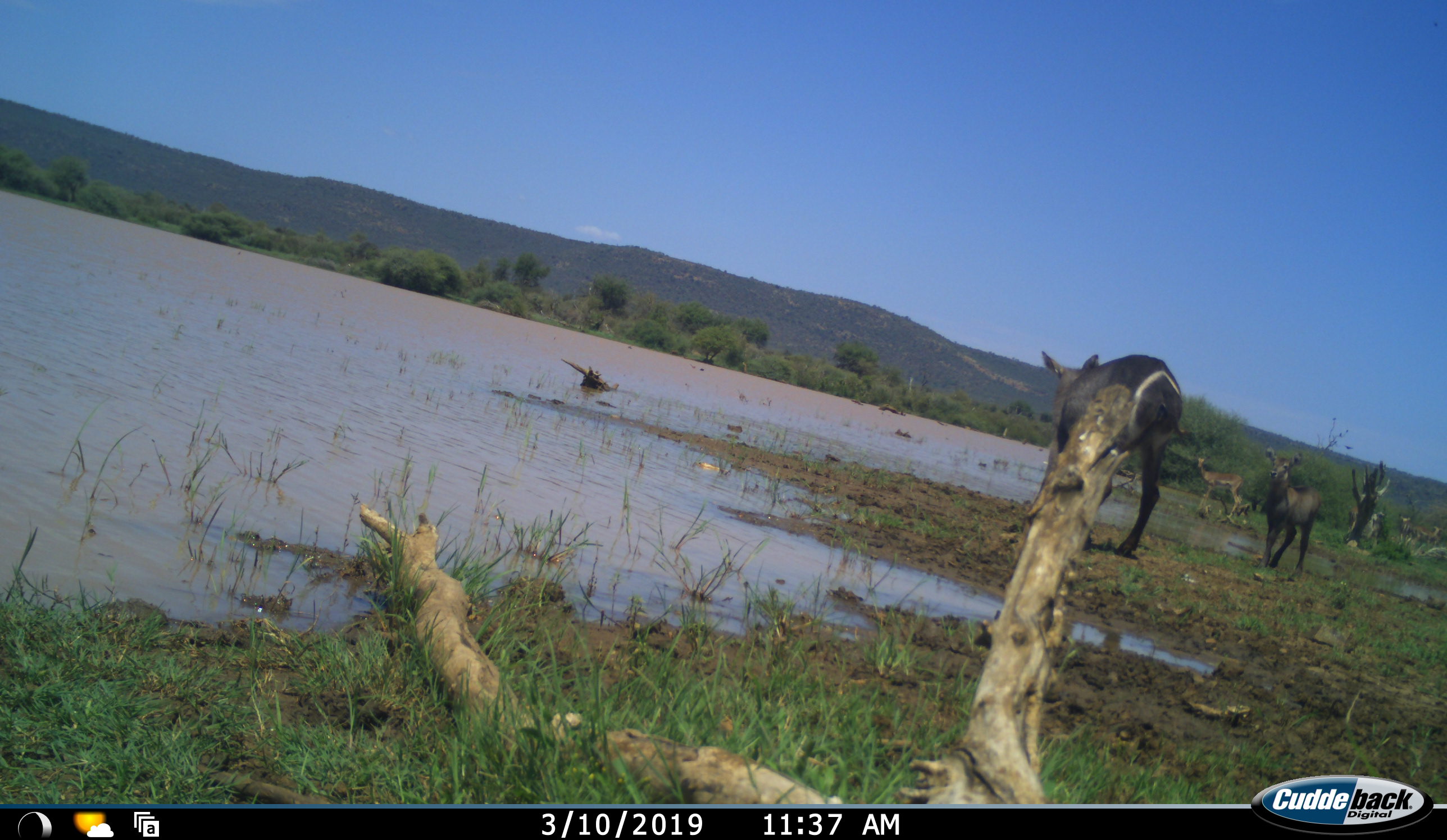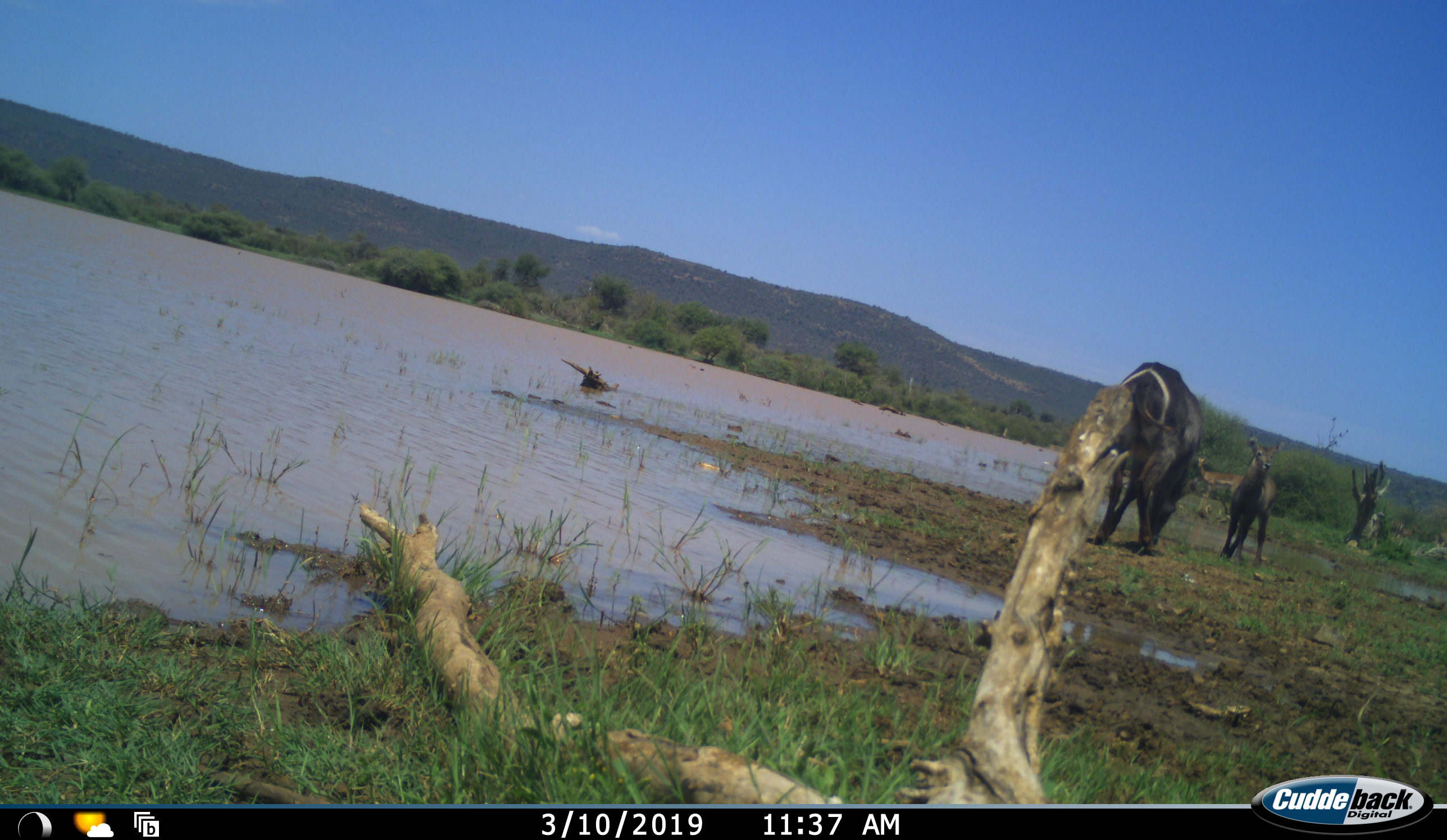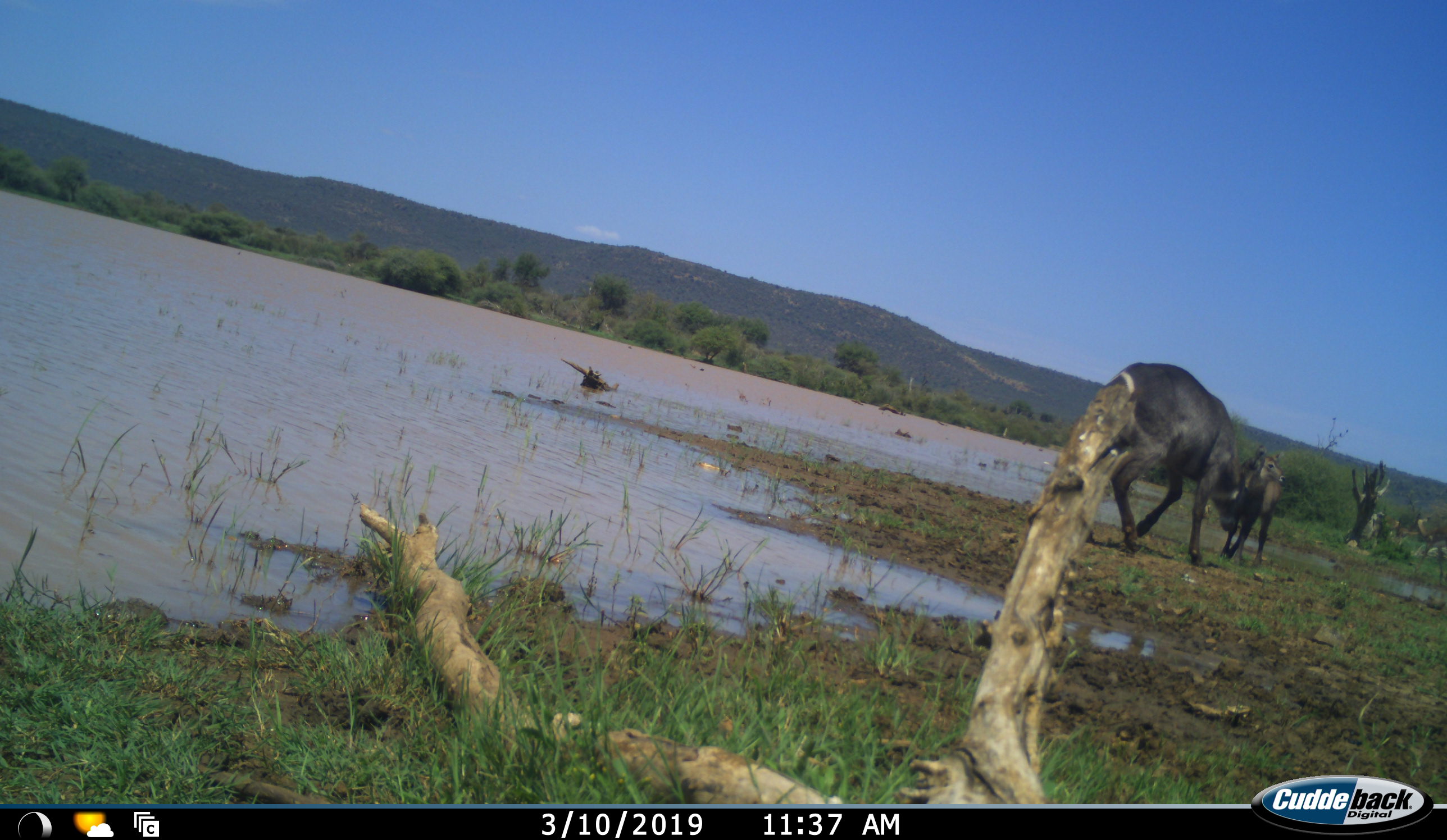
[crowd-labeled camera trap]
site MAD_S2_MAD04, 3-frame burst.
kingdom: Animalia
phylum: Chordata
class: Mammalia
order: Artiodactyla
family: Bovidae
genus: Kobus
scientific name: Kobus ellipsiprymnus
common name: waterbuck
Waterbuck (Kobus ellipsiprymnus), count 2. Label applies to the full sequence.